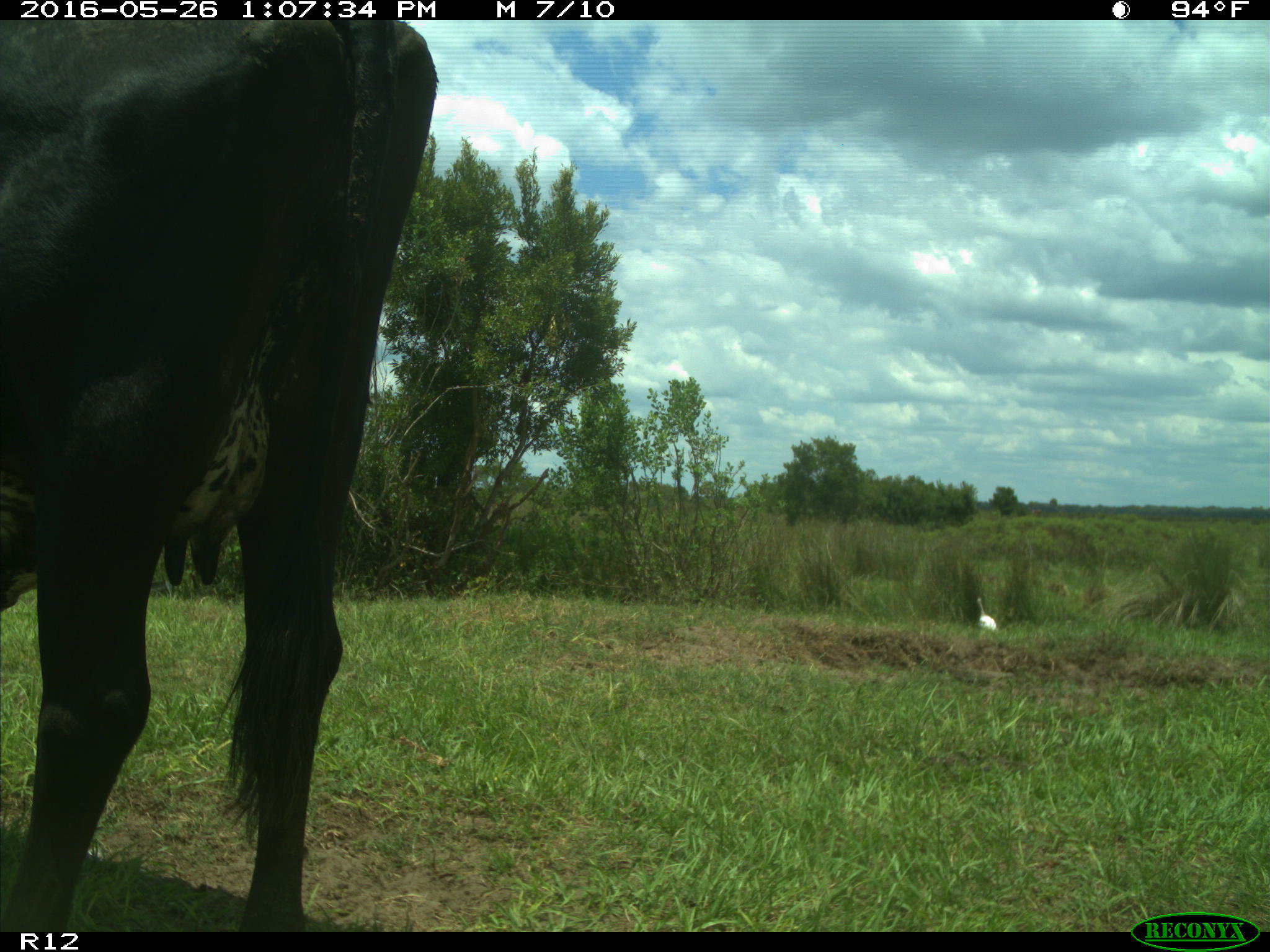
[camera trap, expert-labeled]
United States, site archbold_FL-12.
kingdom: Animalia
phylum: Chordata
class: Mammalia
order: Artiodactyla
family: Bovidae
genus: Bos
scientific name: Bos taurus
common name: domestic cow